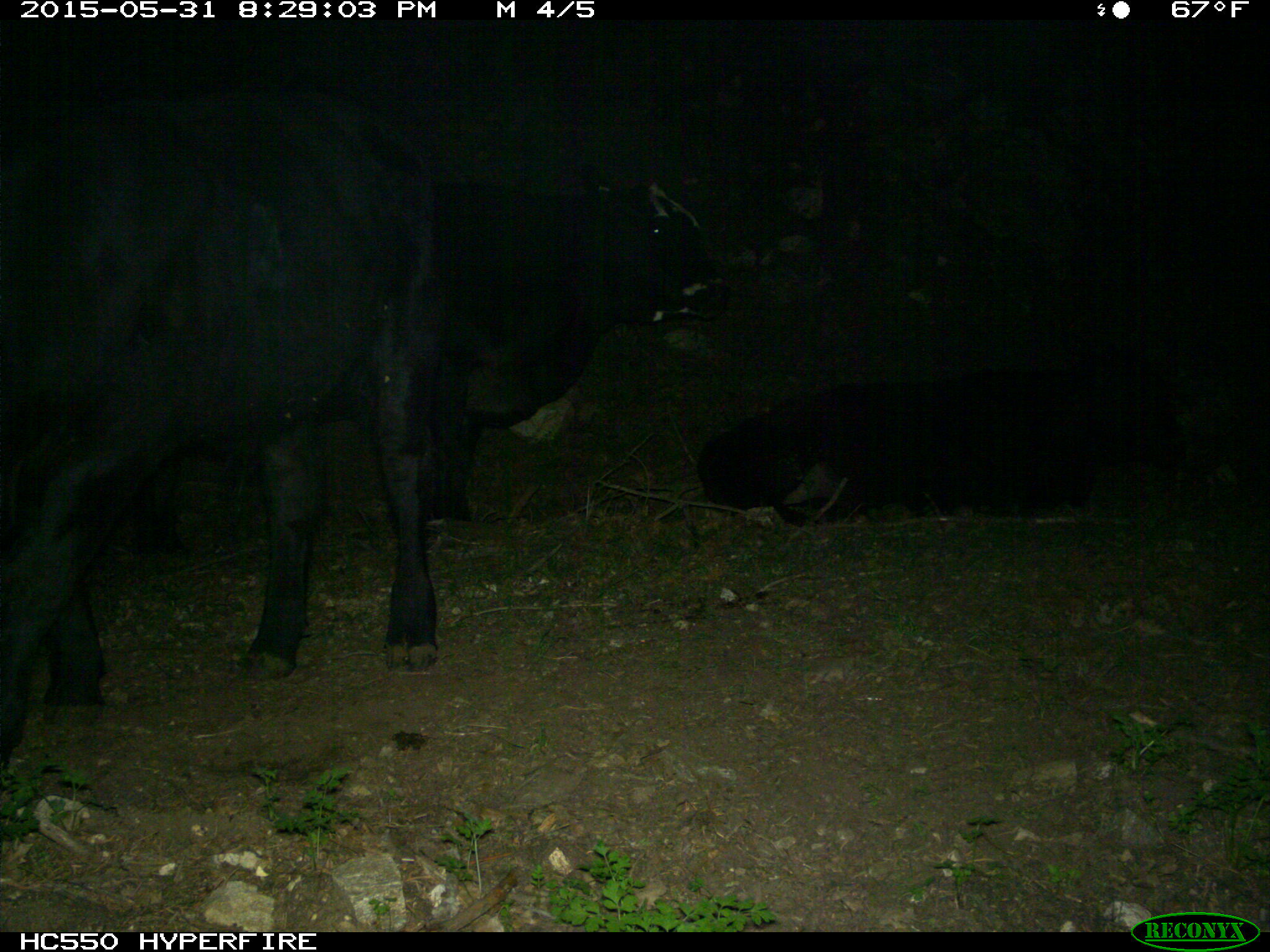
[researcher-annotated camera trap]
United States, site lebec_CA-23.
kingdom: Animalia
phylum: Chordata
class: Mammalia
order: Artiodactyla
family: Bovidae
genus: Bos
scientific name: Bos taurus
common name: domestic cow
Bos taurus (domestic cow).